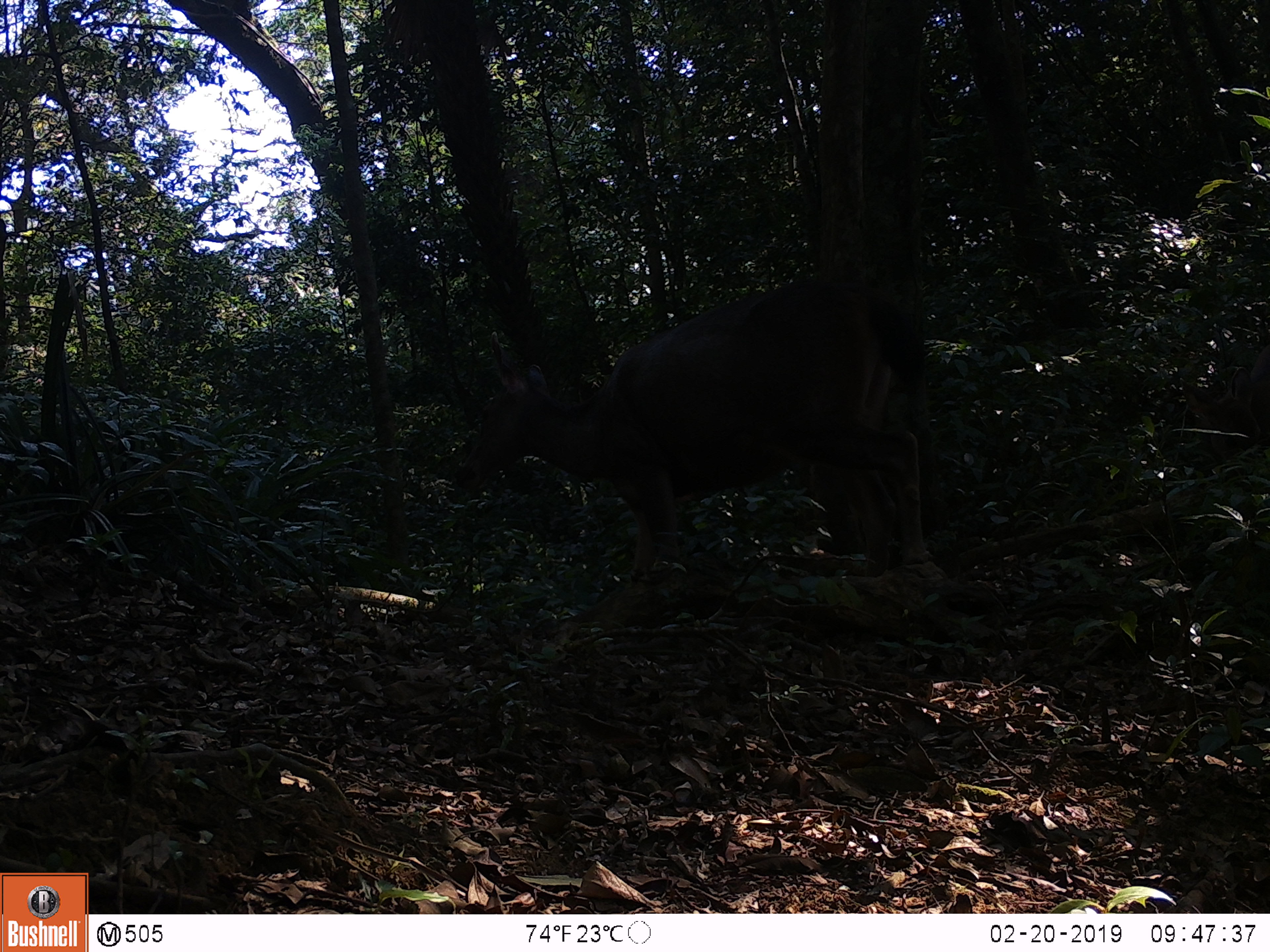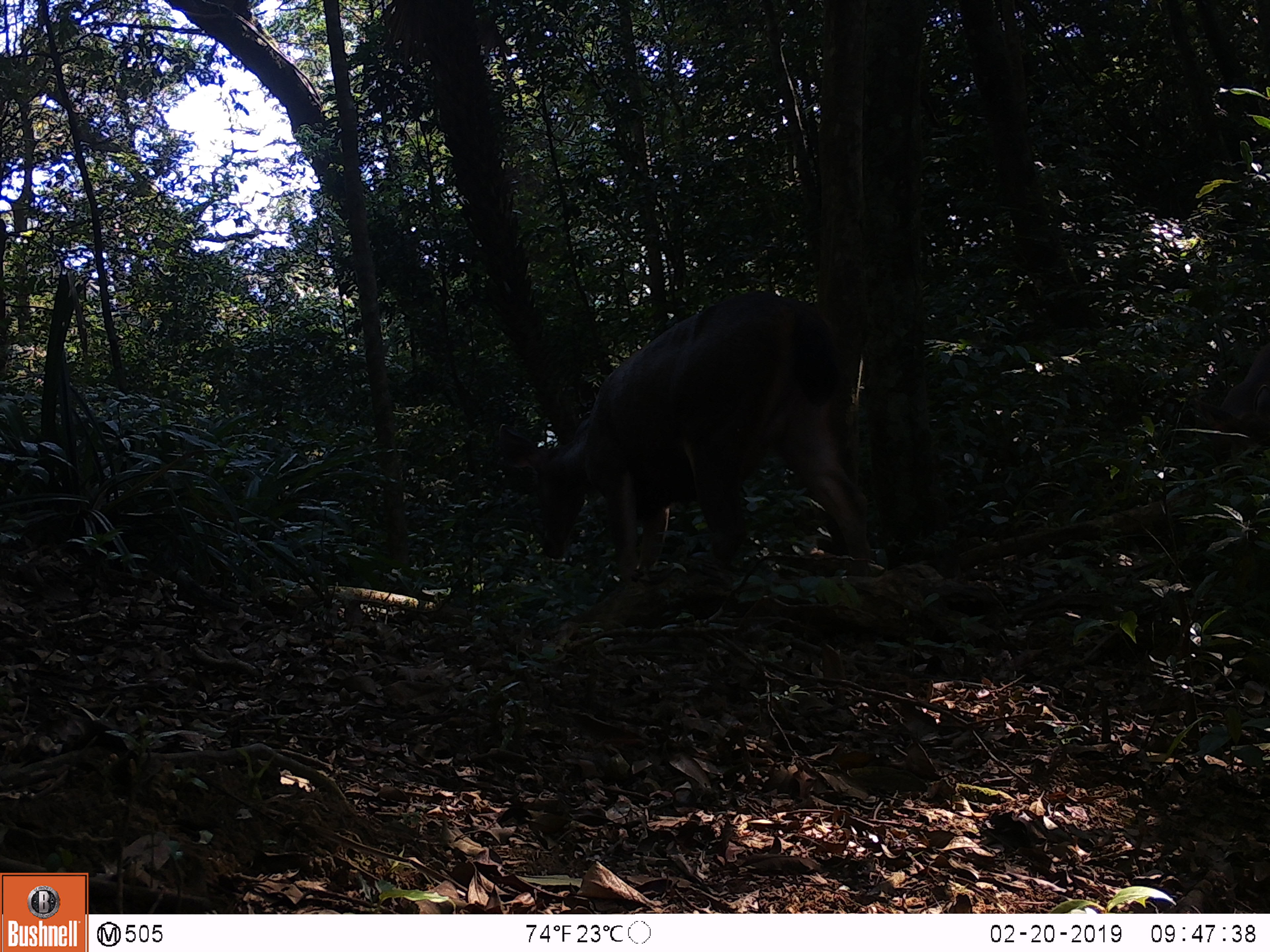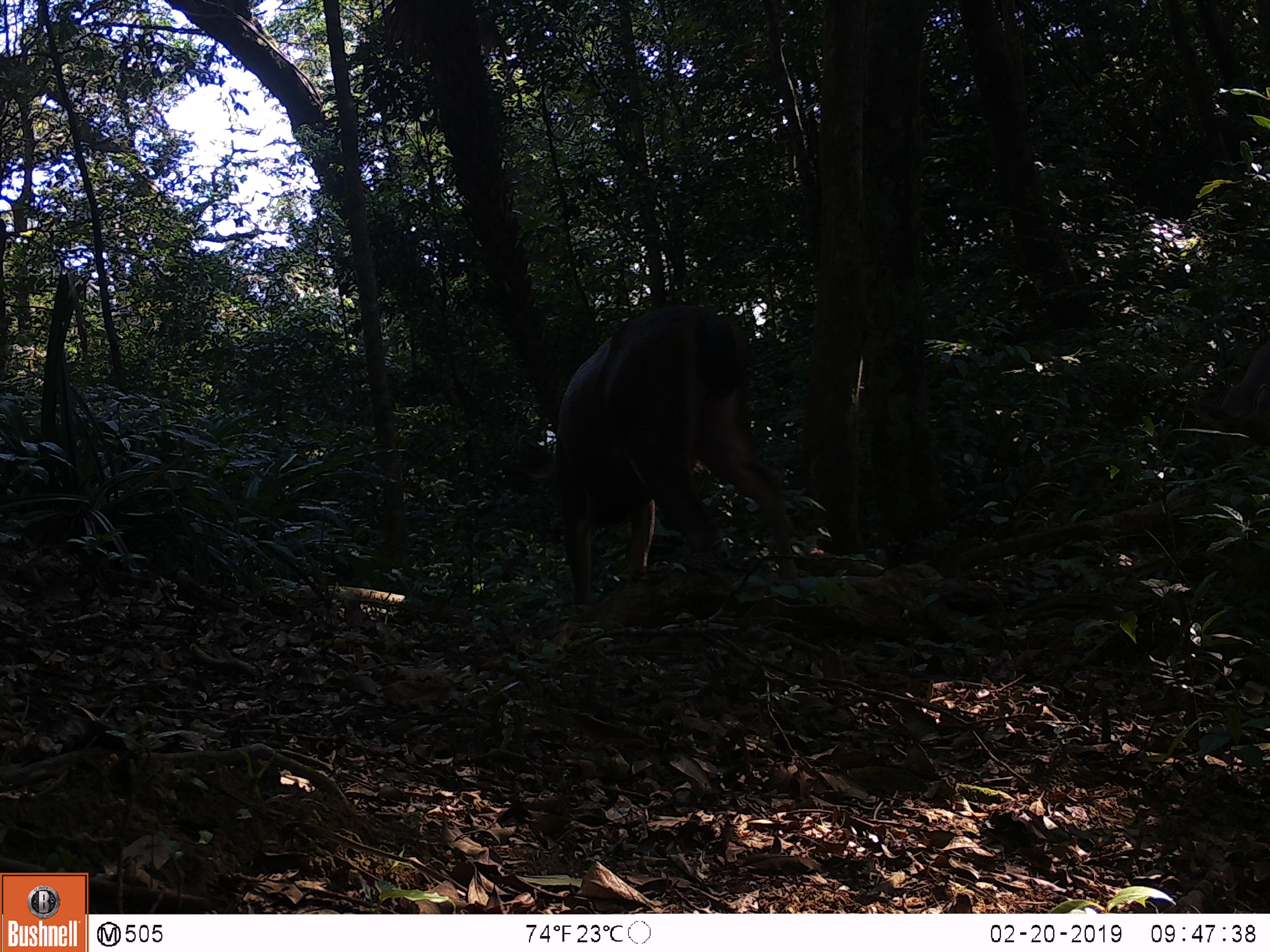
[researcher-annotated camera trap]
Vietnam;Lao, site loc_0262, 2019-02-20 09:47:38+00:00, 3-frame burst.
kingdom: Animalia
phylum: Chordata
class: Mammalia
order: Artiodactyla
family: Cervidae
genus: Rusa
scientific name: Rusa unicolor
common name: sambar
Sambar (Rusa unicolor). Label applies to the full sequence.